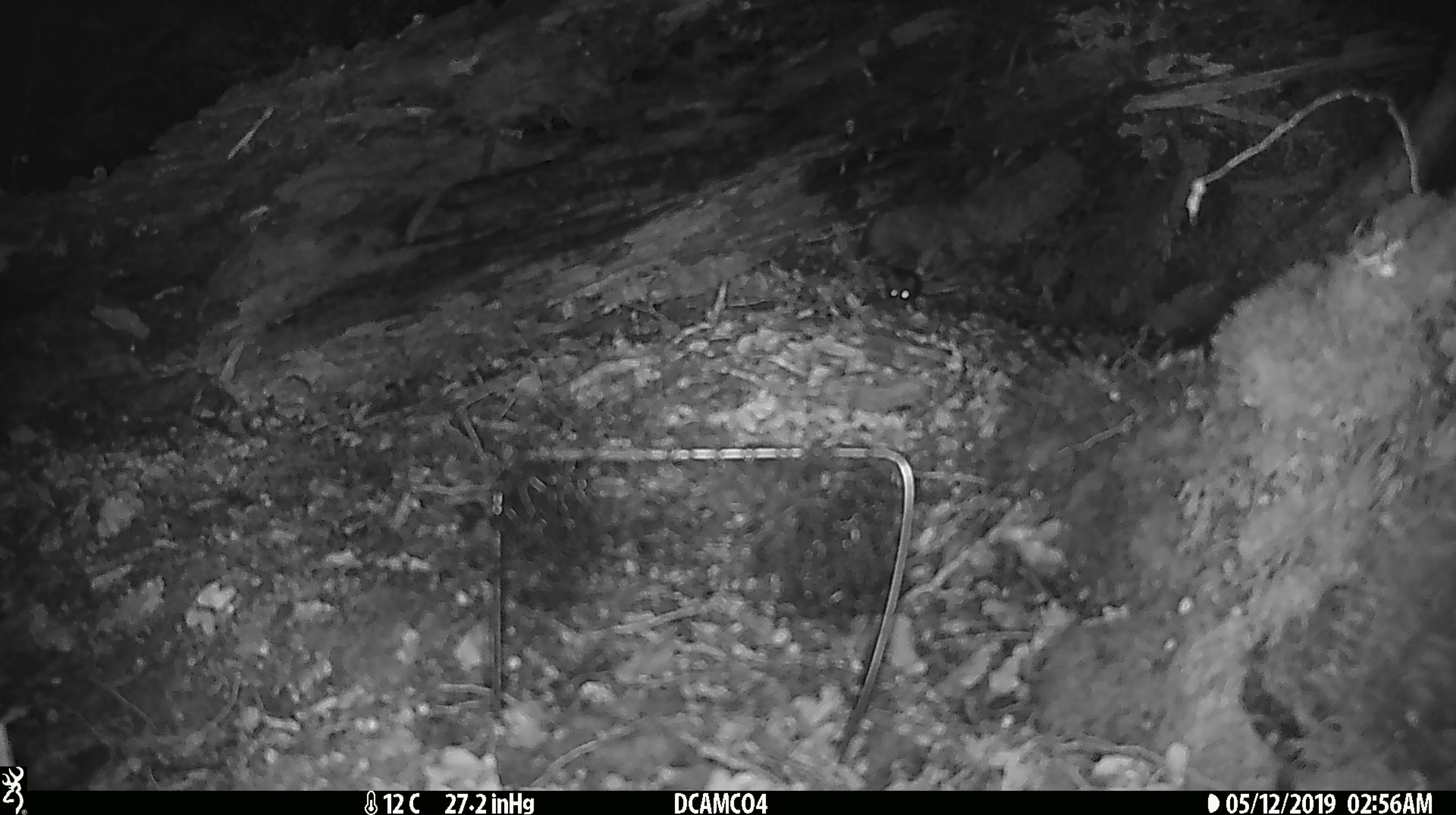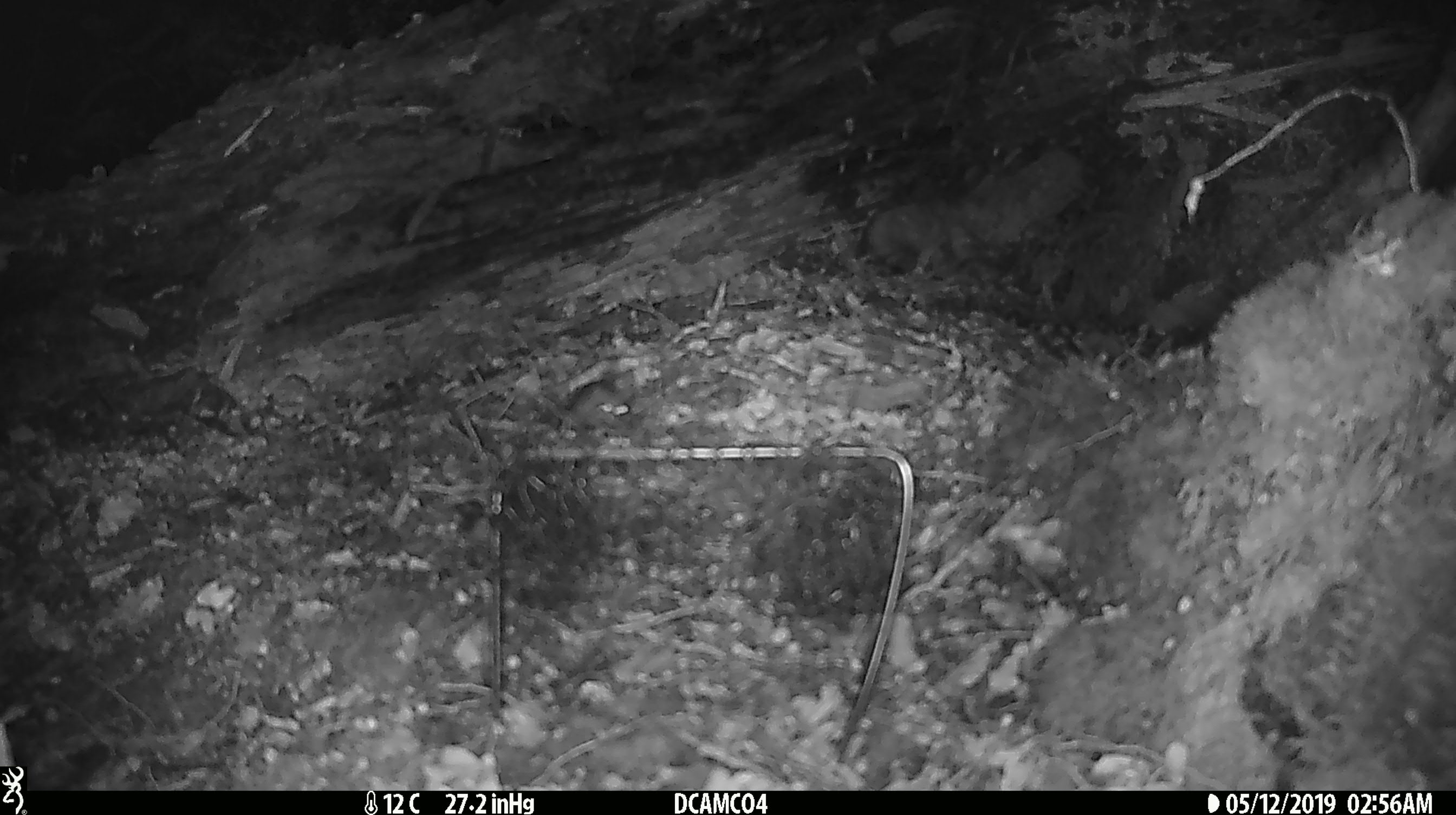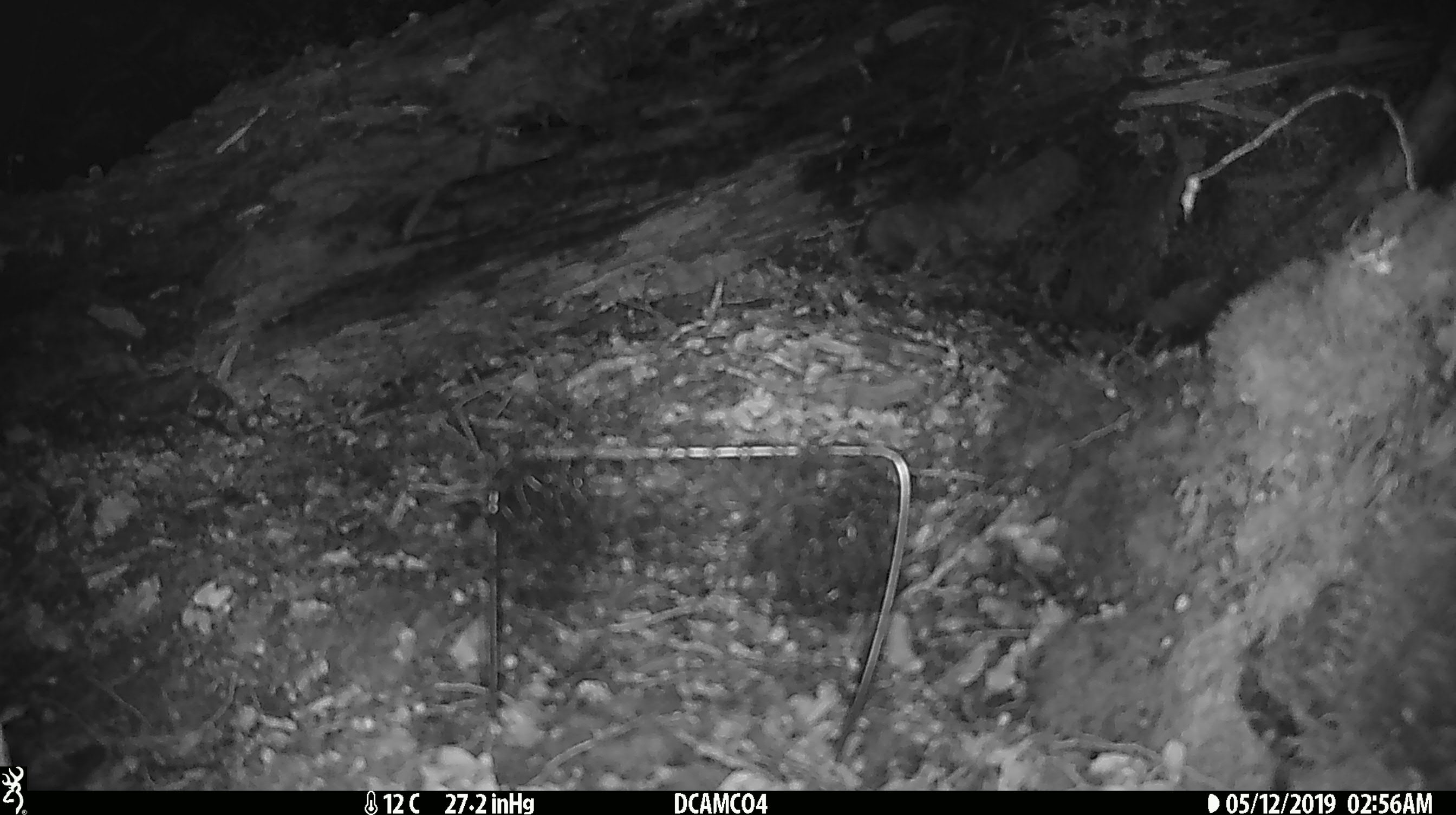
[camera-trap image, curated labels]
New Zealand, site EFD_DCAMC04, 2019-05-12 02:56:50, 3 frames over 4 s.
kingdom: Animalia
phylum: Chordata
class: Mammalia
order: Rodentia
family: Muridae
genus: Mus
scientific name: Mus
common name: mouse